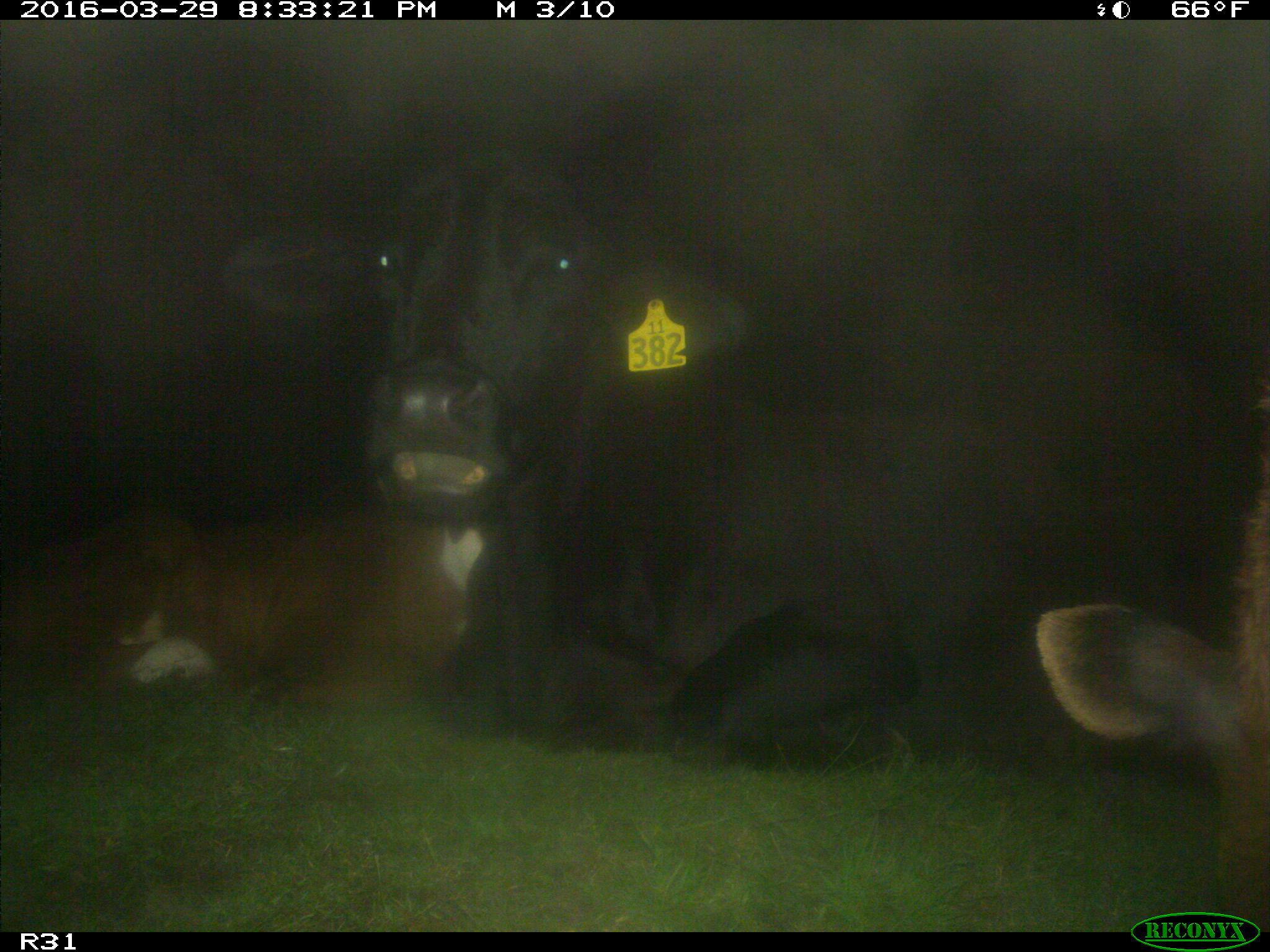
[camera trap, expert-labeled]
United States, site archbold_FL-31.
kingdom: Animalia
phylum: Chordata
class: Mammalia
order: Artiodactyla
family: Bovidae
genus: Bos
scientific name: Bos taurus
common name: domestic cow